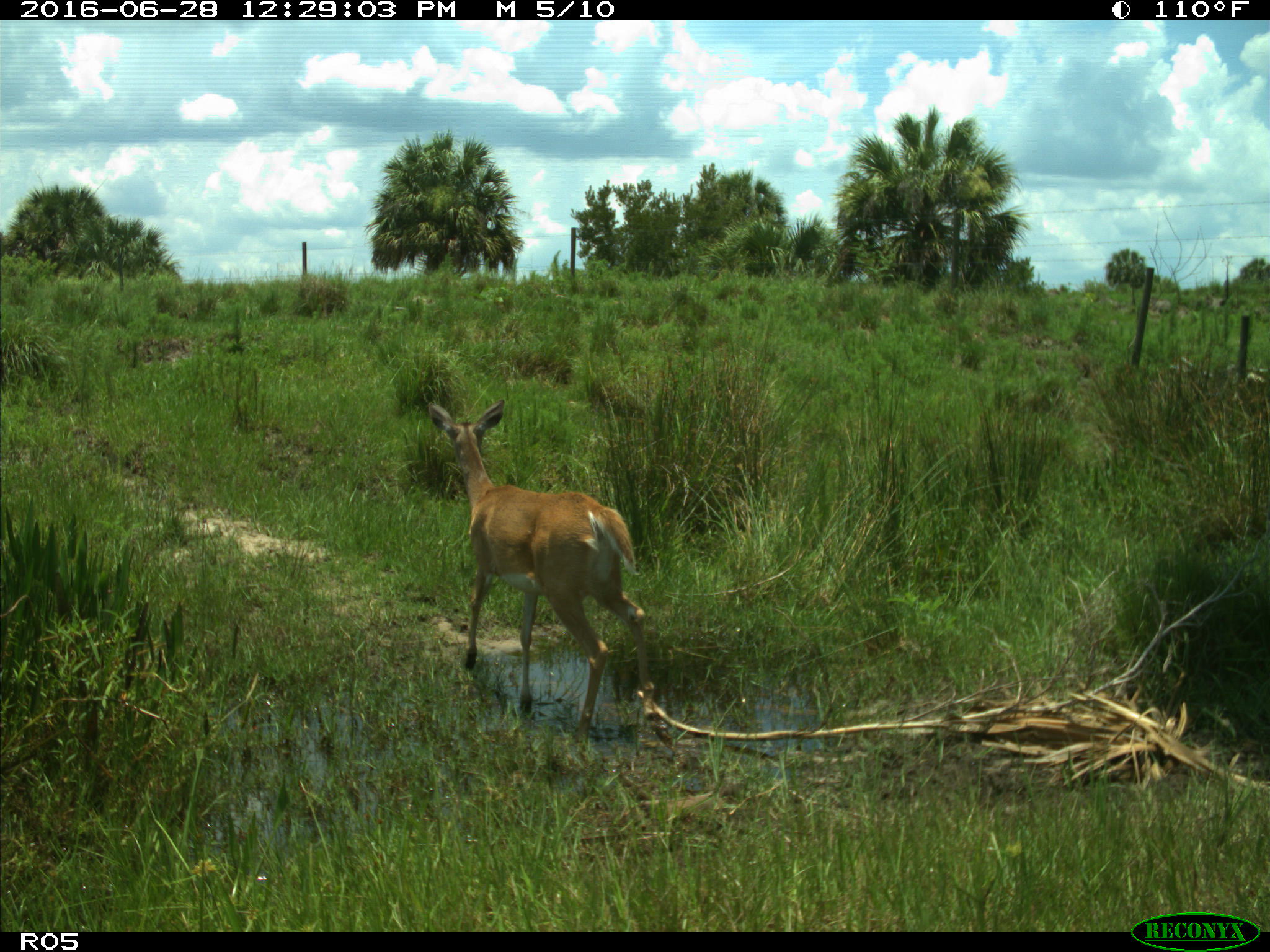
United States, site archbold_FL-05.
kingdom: Animalia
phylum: Chordata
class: Mammalia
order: Artiodactyla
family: Cervidae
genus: Odocoileus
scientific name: Odocoileus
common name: deer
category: unidentified deer